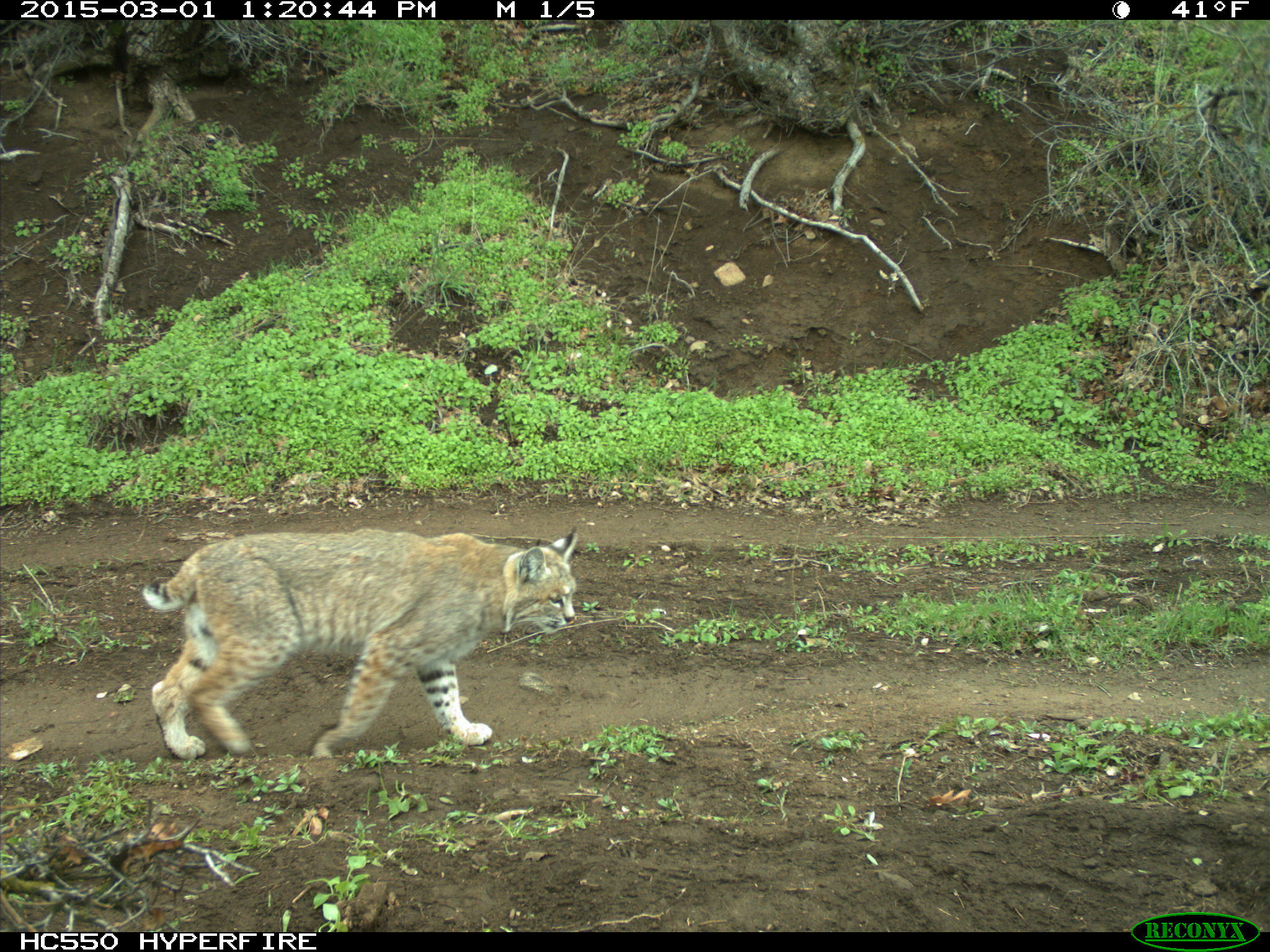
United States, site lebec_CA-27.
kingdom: Animalia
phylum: Chordata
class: Mammalia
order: Carnivora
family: Felidae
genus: Lynx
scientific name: Lynx rufus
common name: bobcat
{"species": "Lynx rufus (bobcat)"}